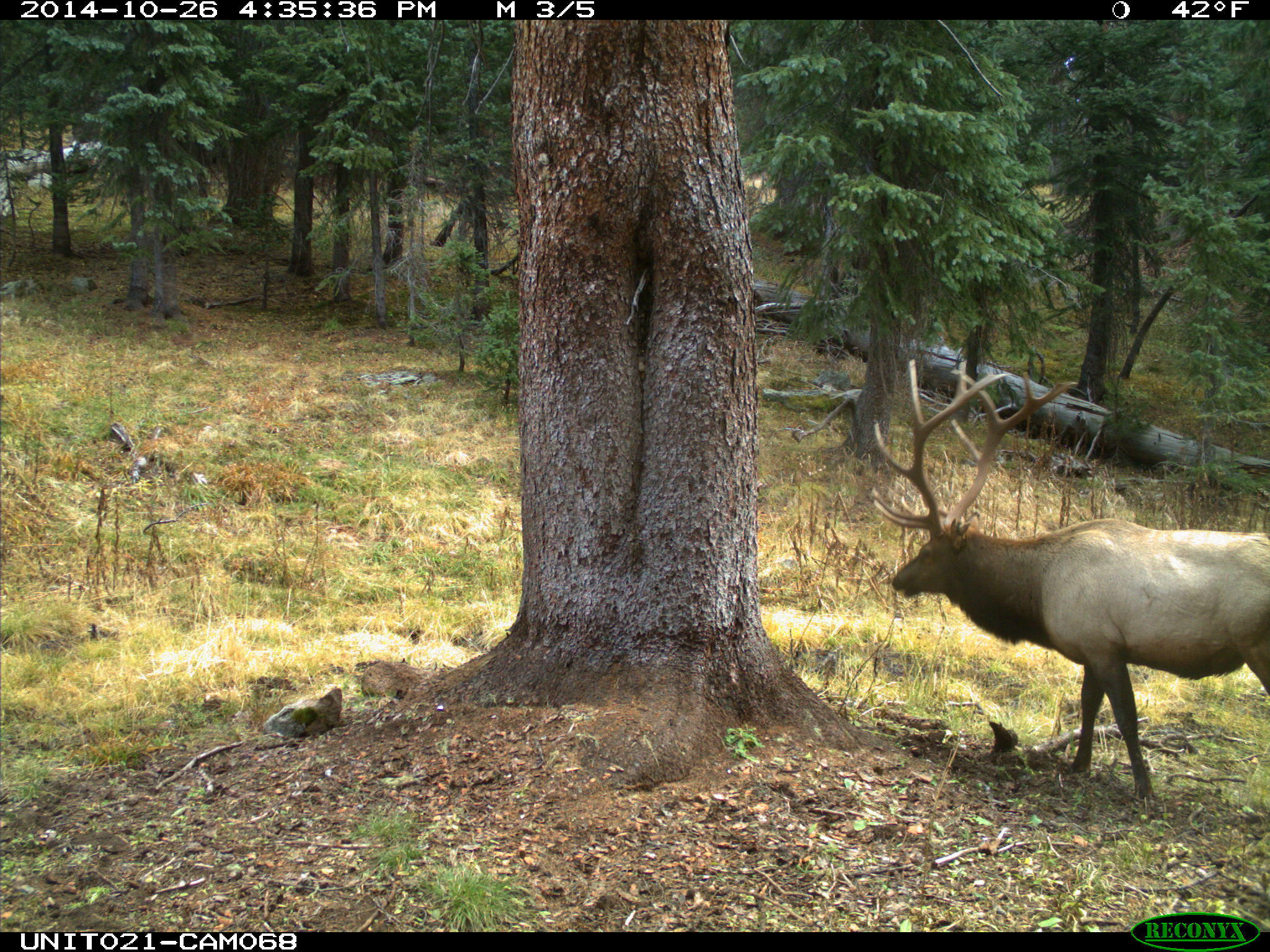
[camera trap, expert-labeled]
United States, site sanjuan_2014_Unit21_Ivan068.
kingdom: Animalia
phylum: Chordata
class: Mammalia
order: Artiodactyla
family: Cervidae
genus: Cervus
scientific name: Cervus elaphus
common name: red deer